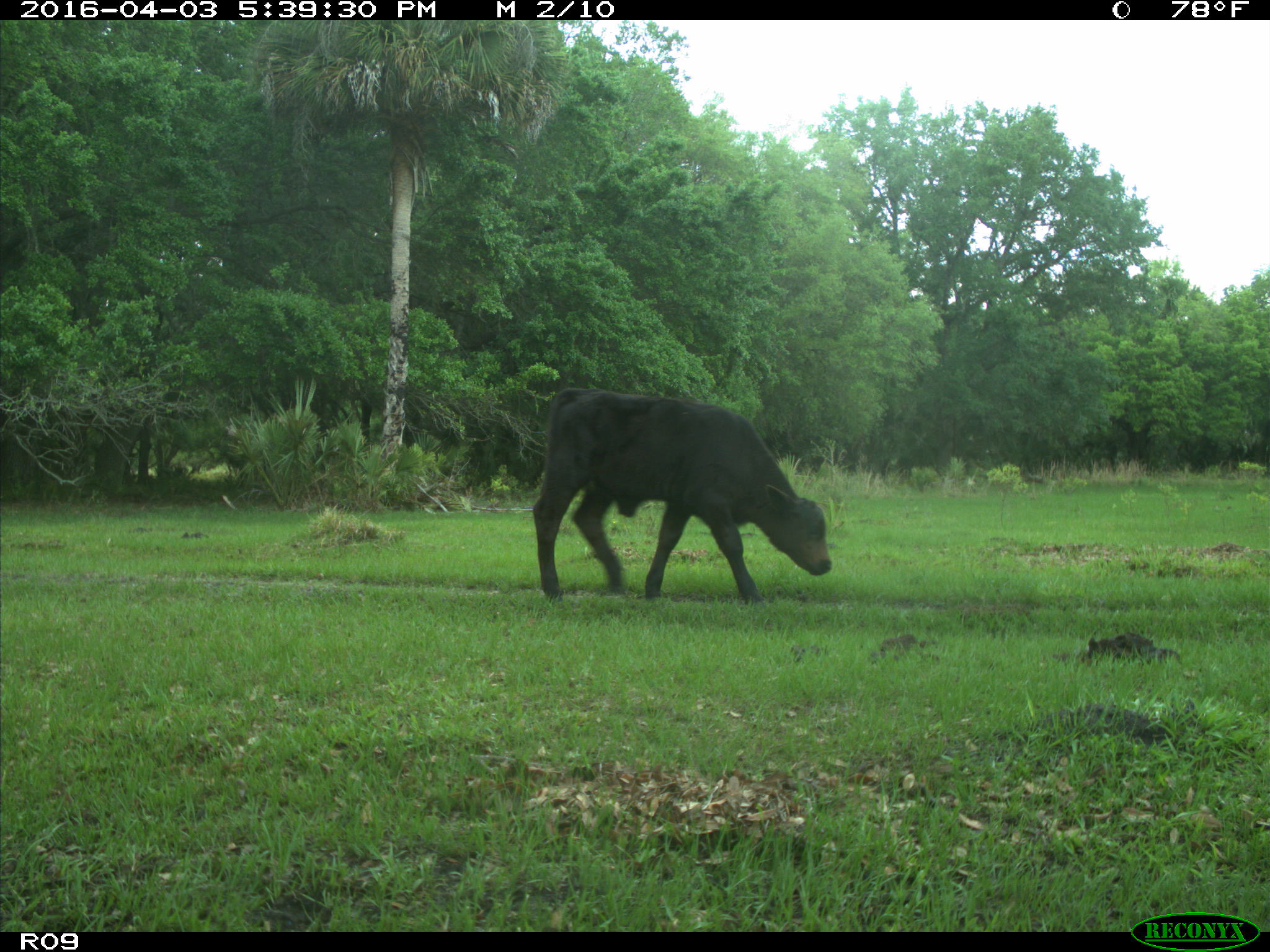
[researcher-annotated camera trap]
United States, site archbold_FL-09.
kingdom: Animalia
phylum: Chordata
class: Mammalia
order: Artiodactyla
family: Bovidae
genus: Bos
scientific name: Bos taurus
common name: domestic cow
Bos taurus (domestic cow).